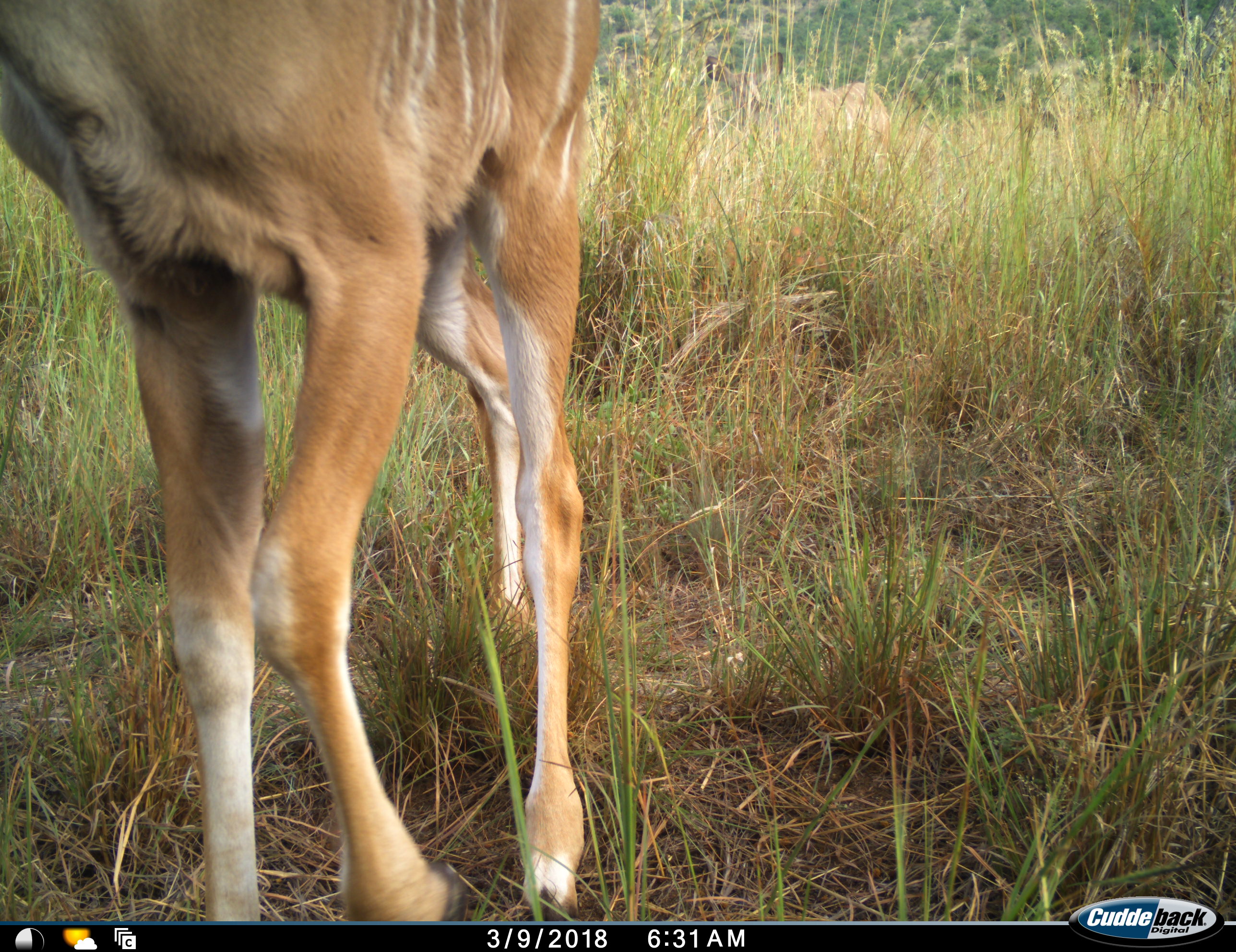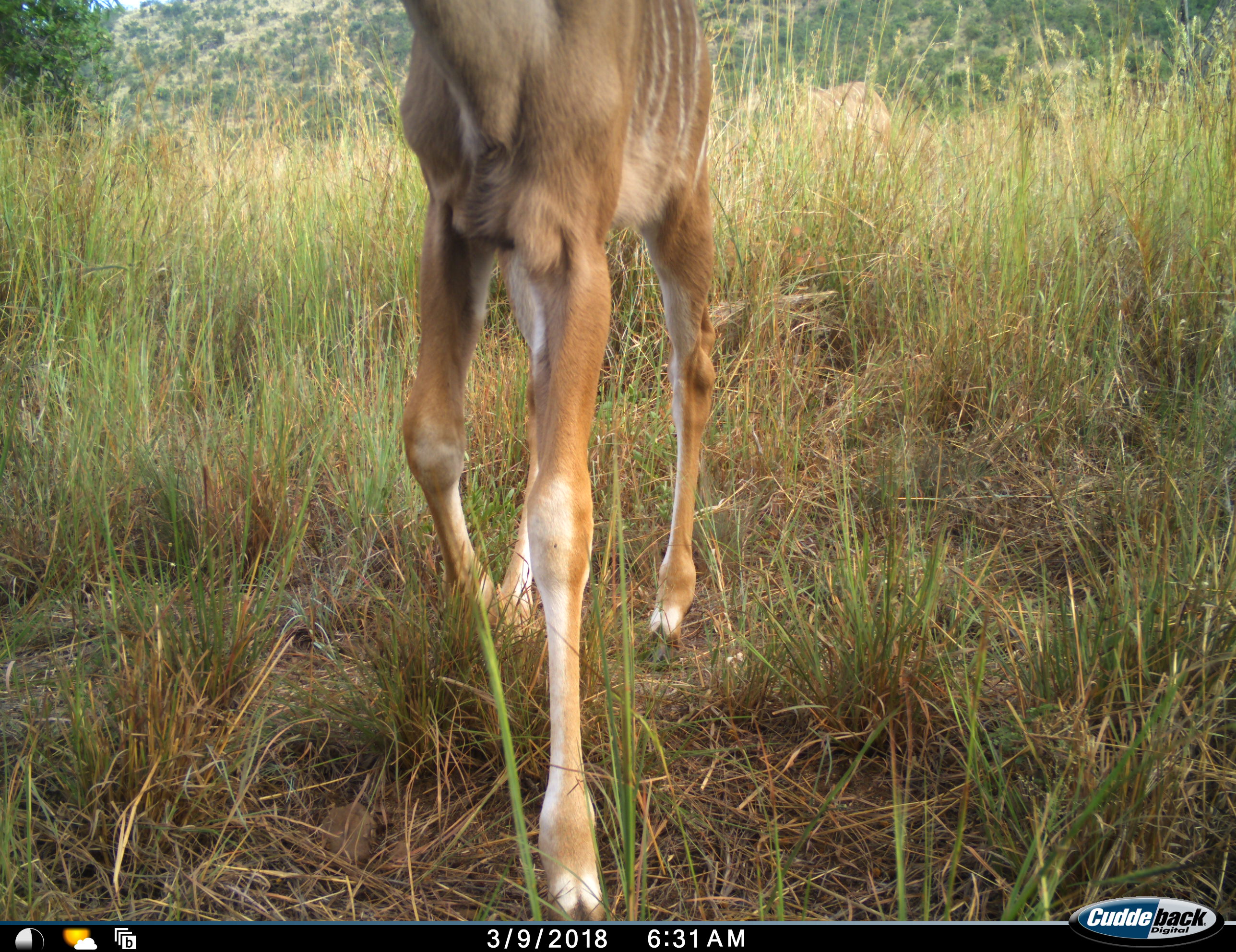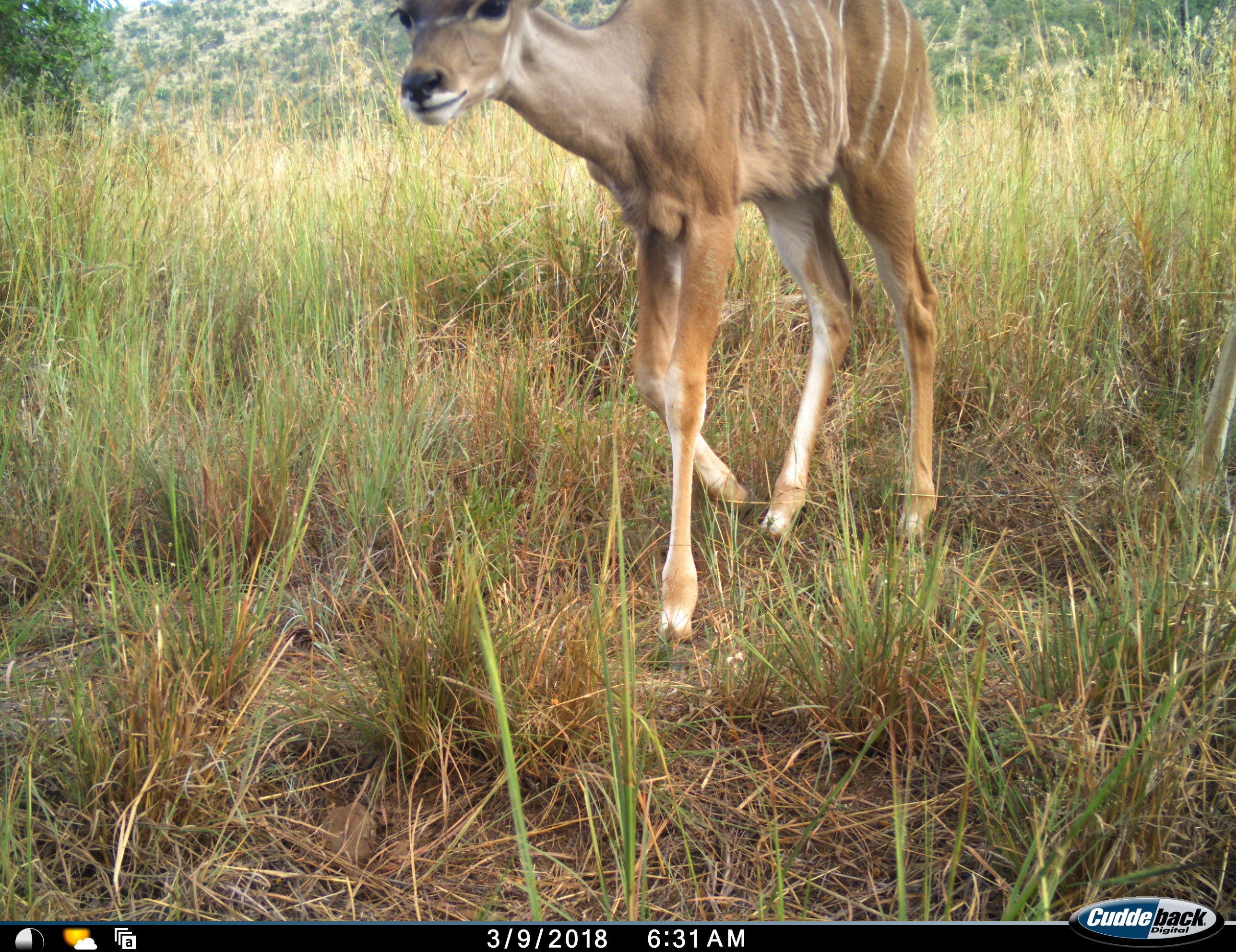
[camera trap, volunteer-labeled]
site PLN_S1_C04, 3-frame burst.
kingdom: Animalia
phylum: Chordata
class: Mammalia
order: Artiodactyla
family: Bovidae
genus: Tragelaphus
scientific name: Tragelaphus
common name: kudu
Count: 1.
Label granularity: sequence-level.